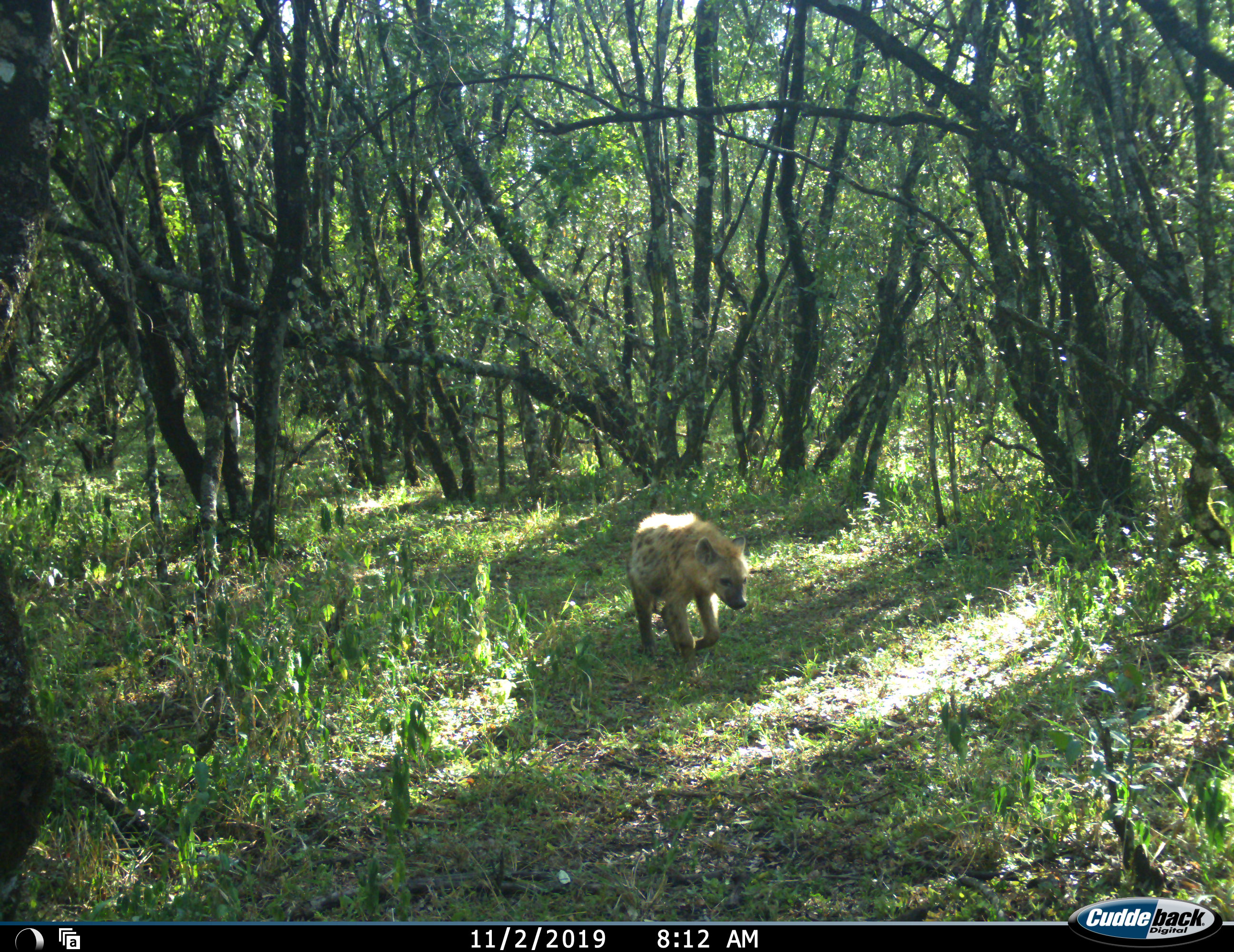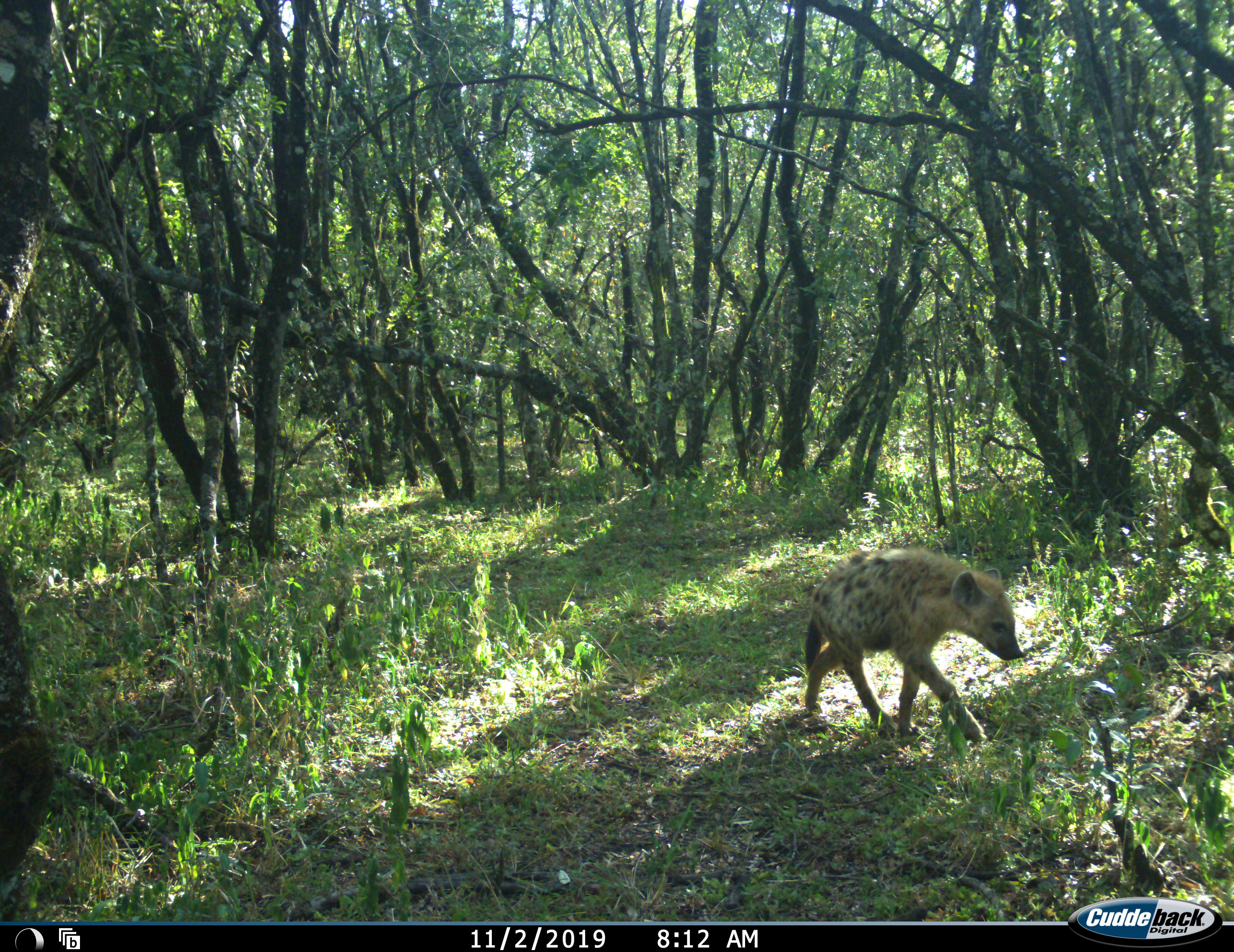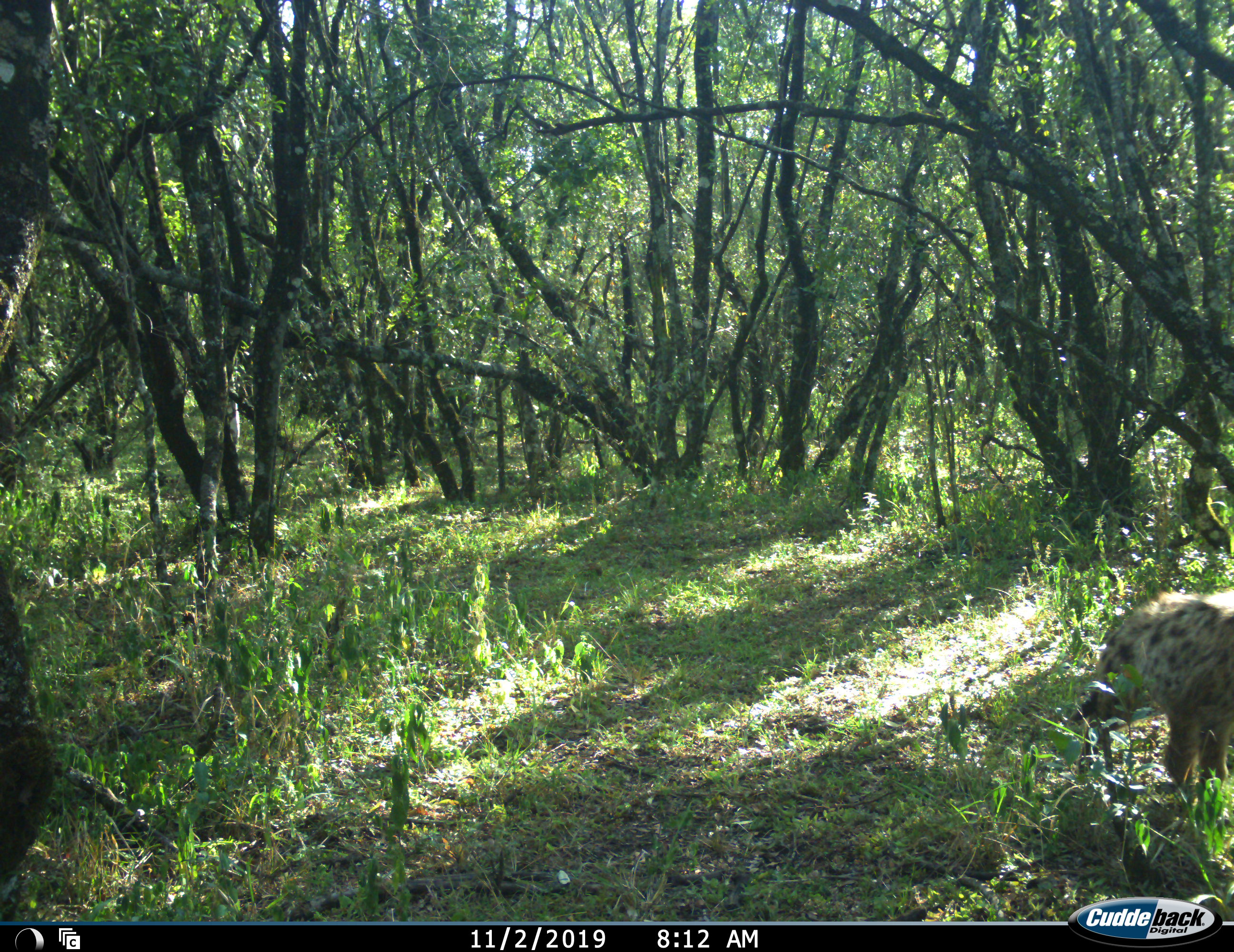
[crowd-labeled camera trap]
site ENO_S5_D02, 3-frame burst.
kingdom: Animalia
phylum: Chordata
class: Mammalia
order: Carnivora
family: Hyaenidae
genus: Crocuta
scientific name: Crocuta crocuta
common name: spotted hyena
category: hyenaspotted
Hyenaspotted (spotted hyena) (Crocuta crocuta), count 1. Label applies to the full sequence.